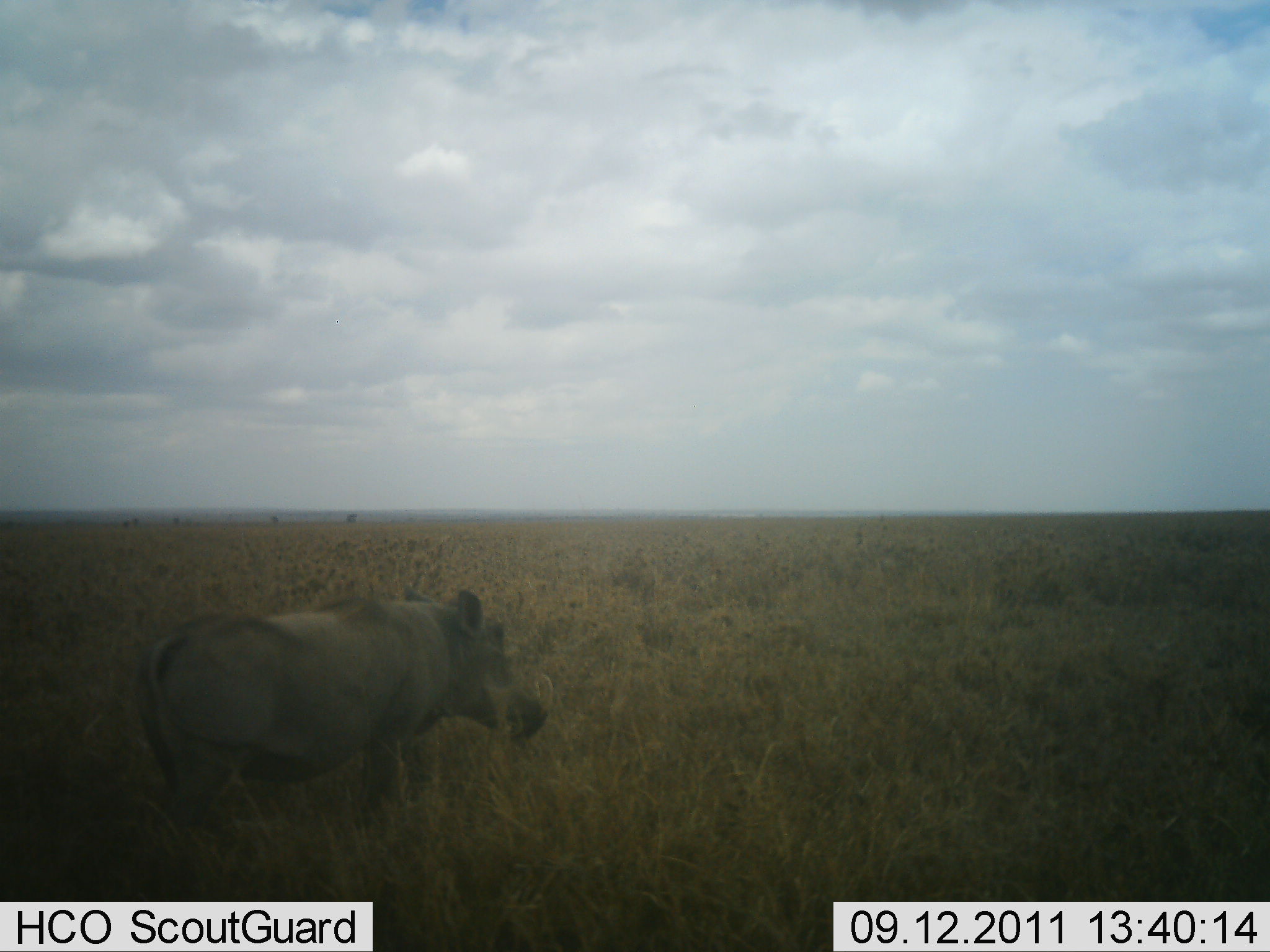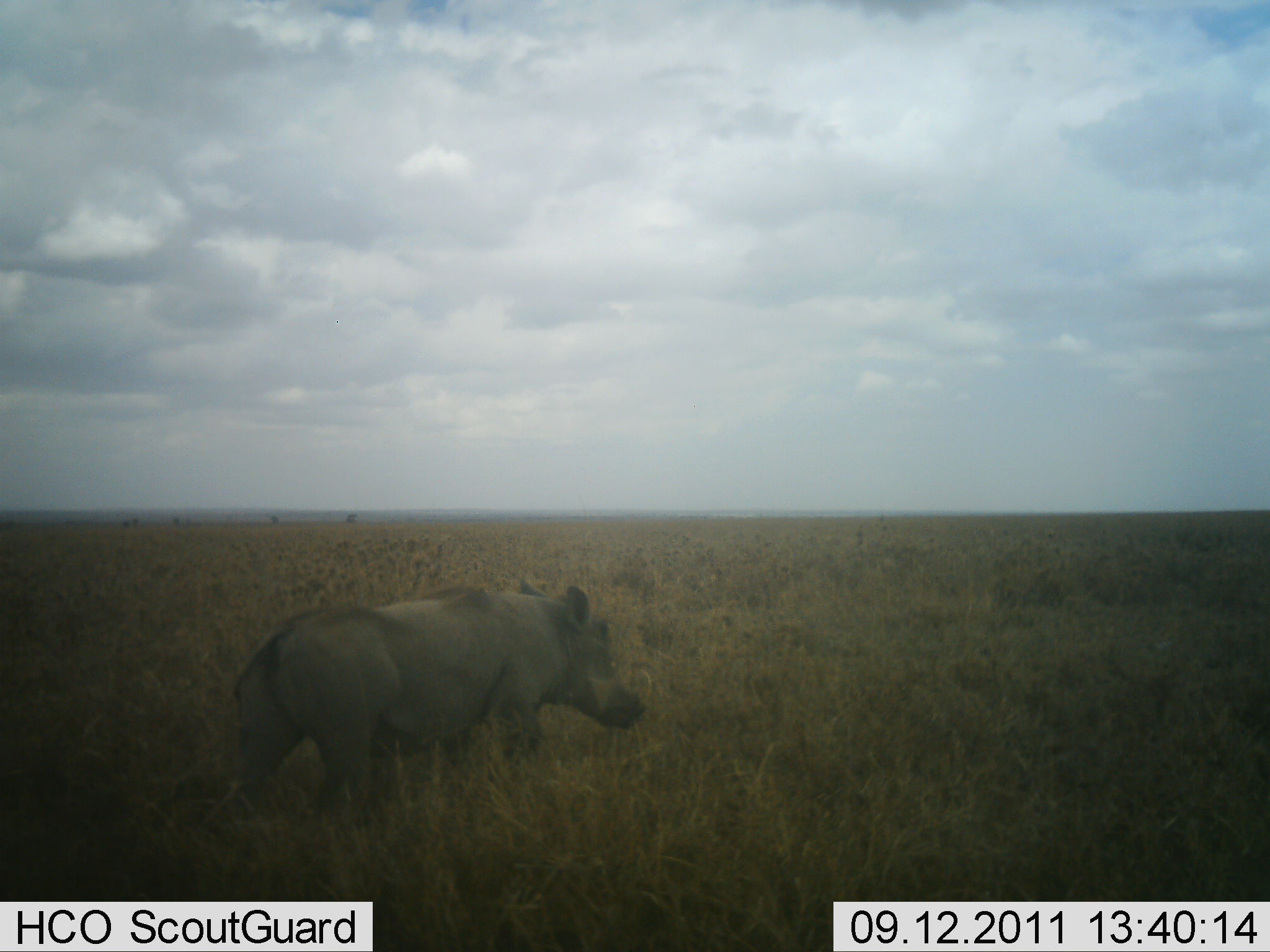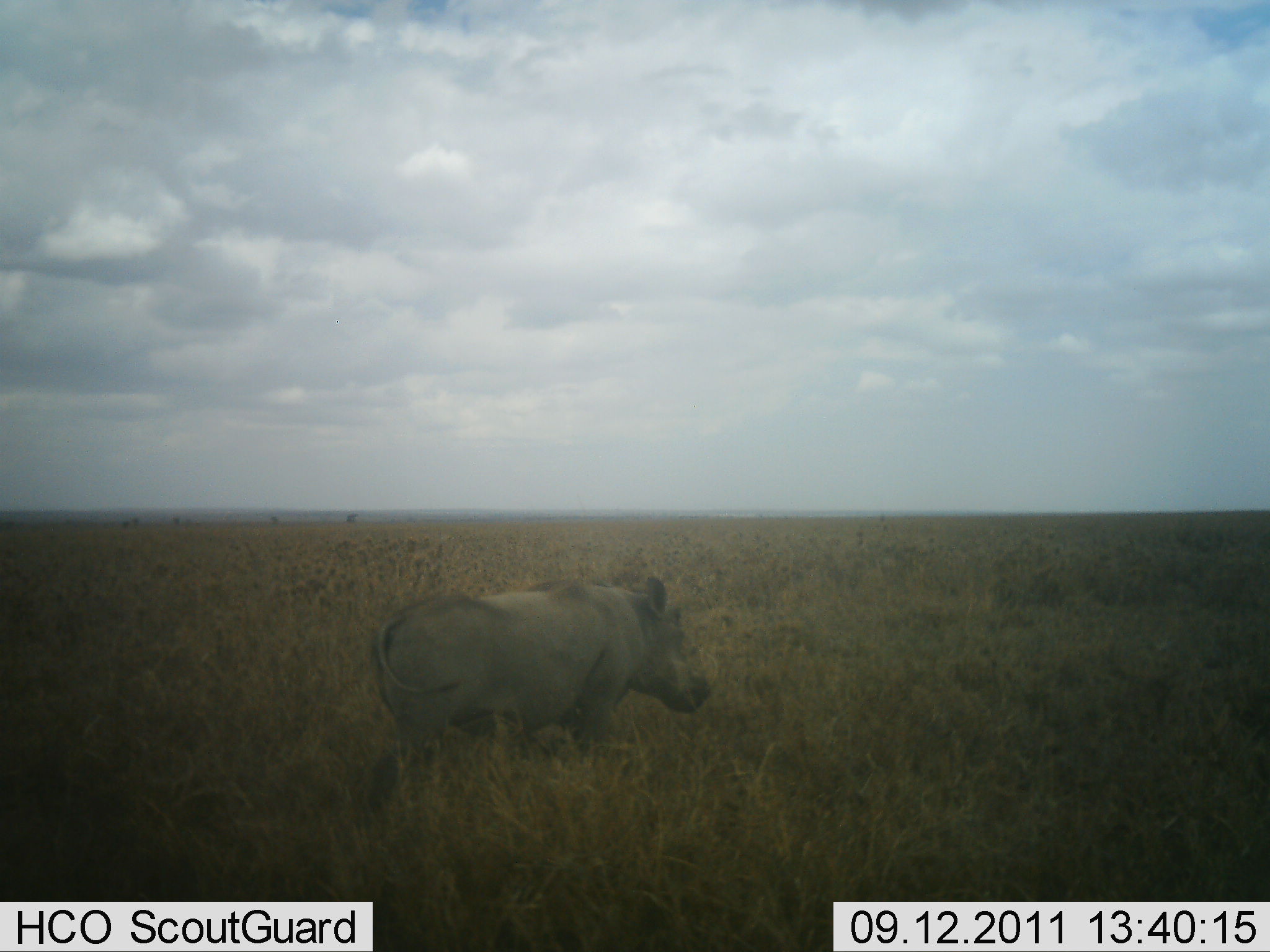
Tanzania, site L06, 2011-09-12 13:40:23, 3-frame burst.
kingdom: Animalia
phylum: Chordata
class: Mammalia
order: Artiodactyla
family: Suidae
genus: Phacochoerus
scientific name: Phacochoerus africanus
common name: warthog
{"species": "warthog (Phacochoerus africanus)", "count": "1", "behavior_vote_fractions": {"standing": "8%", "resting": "0%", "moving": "92%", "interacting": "0%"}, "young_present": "0%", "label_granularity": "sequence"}